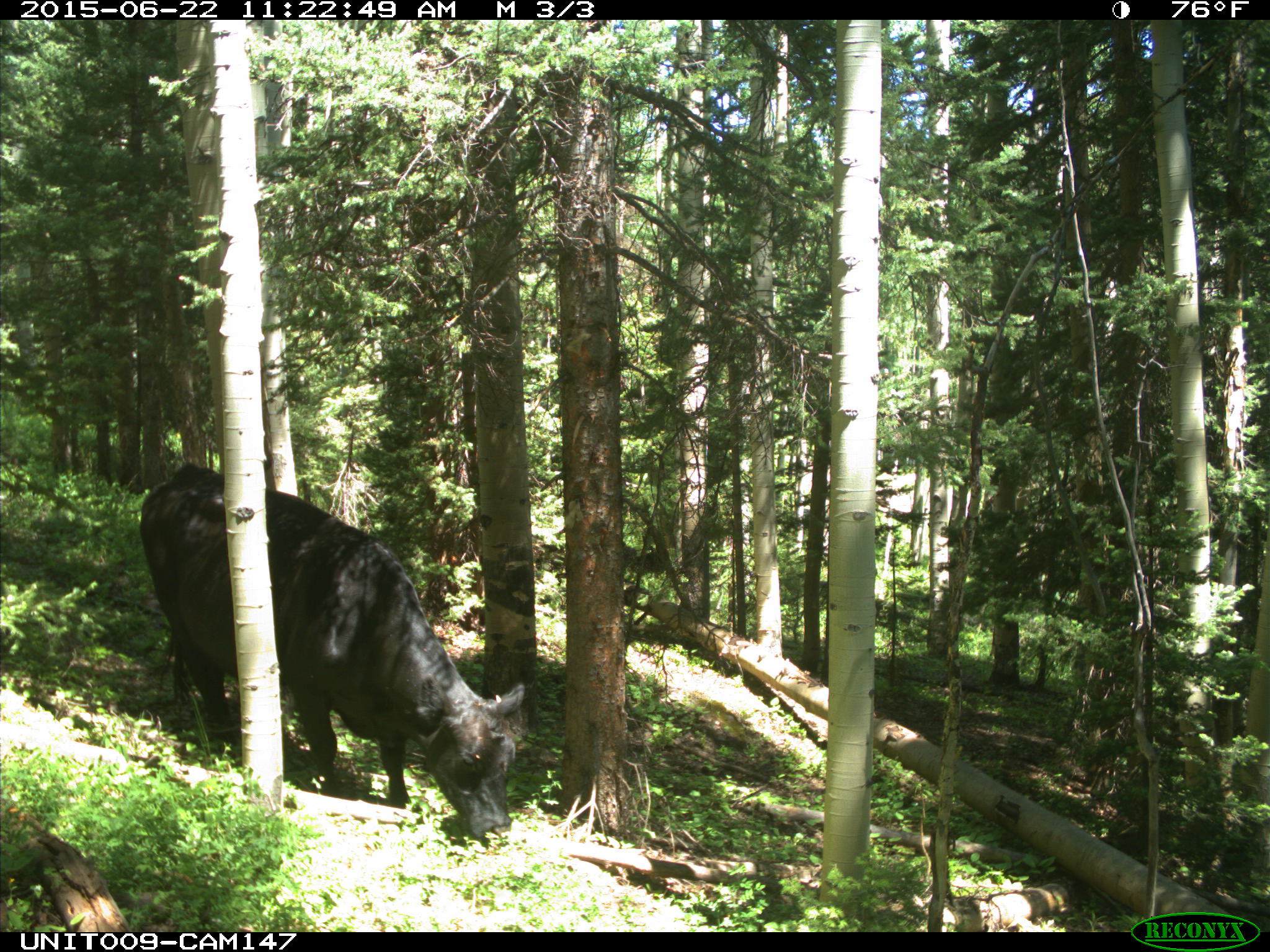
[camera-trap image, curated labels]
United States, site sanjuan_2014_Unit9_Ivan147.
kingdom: Animalia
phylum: Chordata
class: Mammalia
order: Artiodactyla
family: Bovidae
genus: Bos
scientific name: Bos taurus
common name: domestic cow